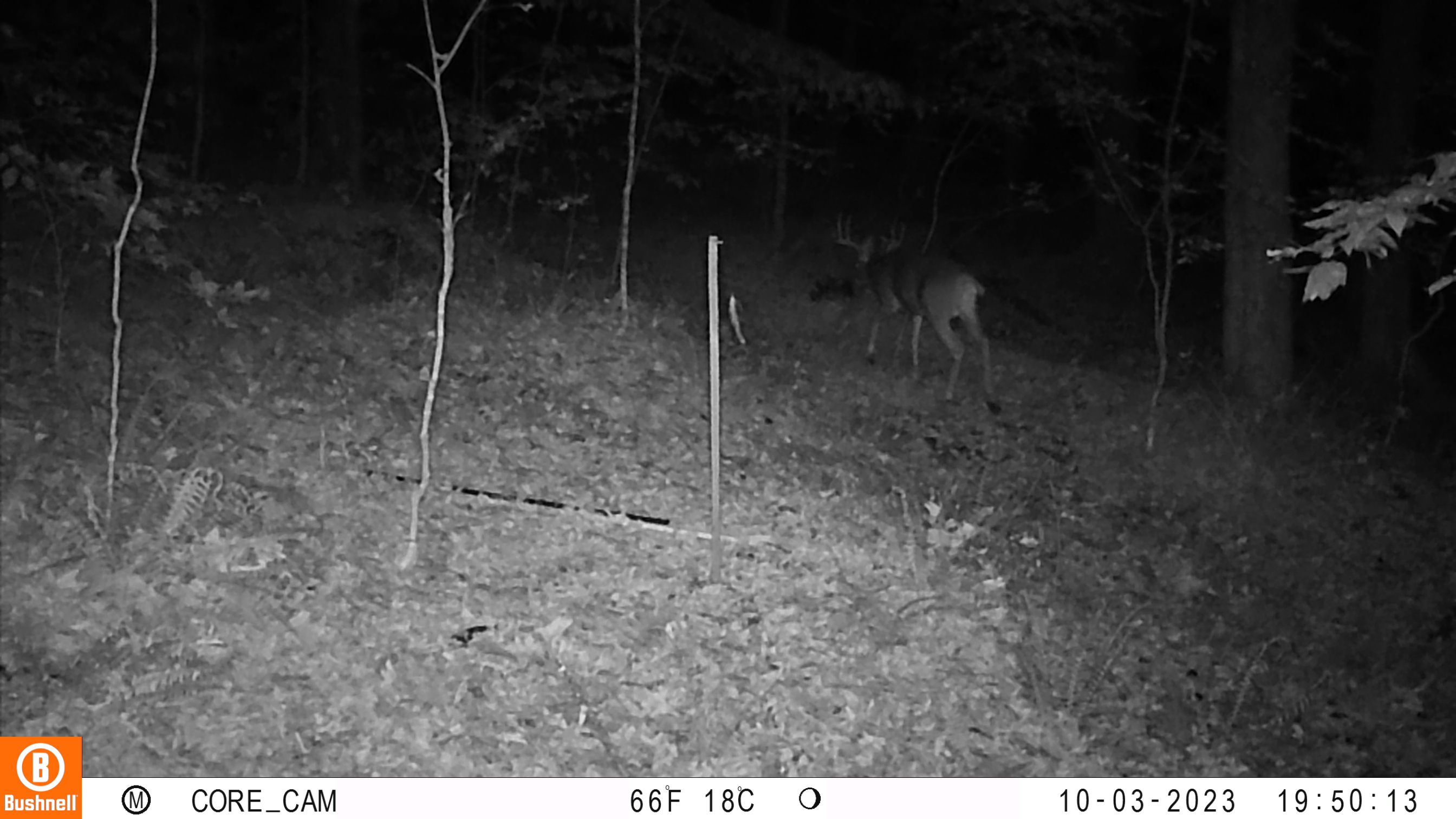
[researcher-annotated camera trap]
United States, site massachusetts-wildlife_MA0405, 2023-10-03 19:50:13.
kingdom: Animalia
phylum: Chordata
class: Mammalia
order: Artiodactyla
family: Cervidae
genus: Odocoileus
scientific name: Odocoileus virginianus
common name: white-tailed deer